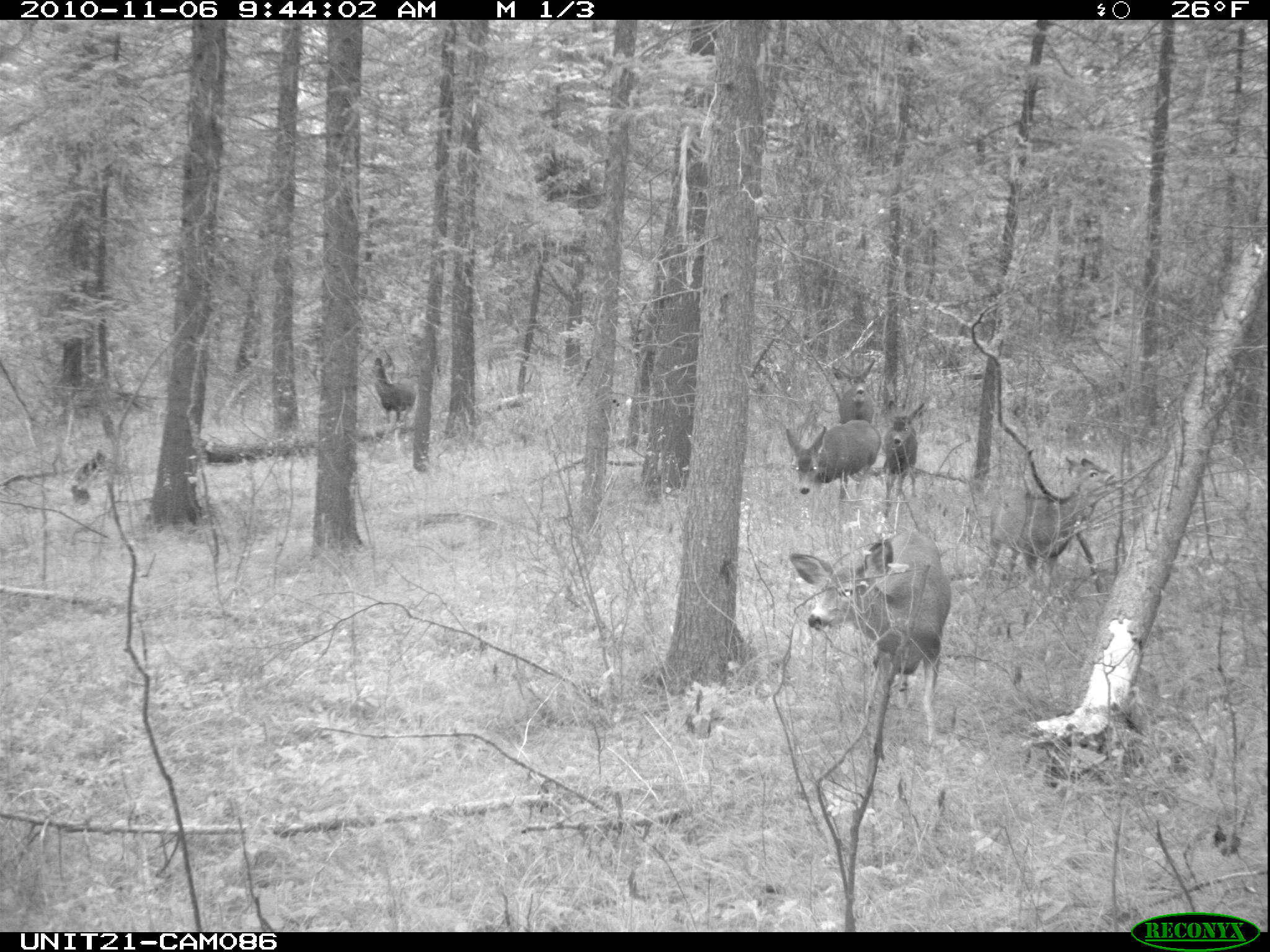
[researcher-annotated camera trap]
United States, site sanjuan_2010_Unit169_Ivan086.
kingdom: Animalia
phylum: Chordata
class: Mammalia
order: Artiodactyla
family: Cervidae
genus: Odocoileus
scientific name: Odocoileus hemionus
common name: mule deer